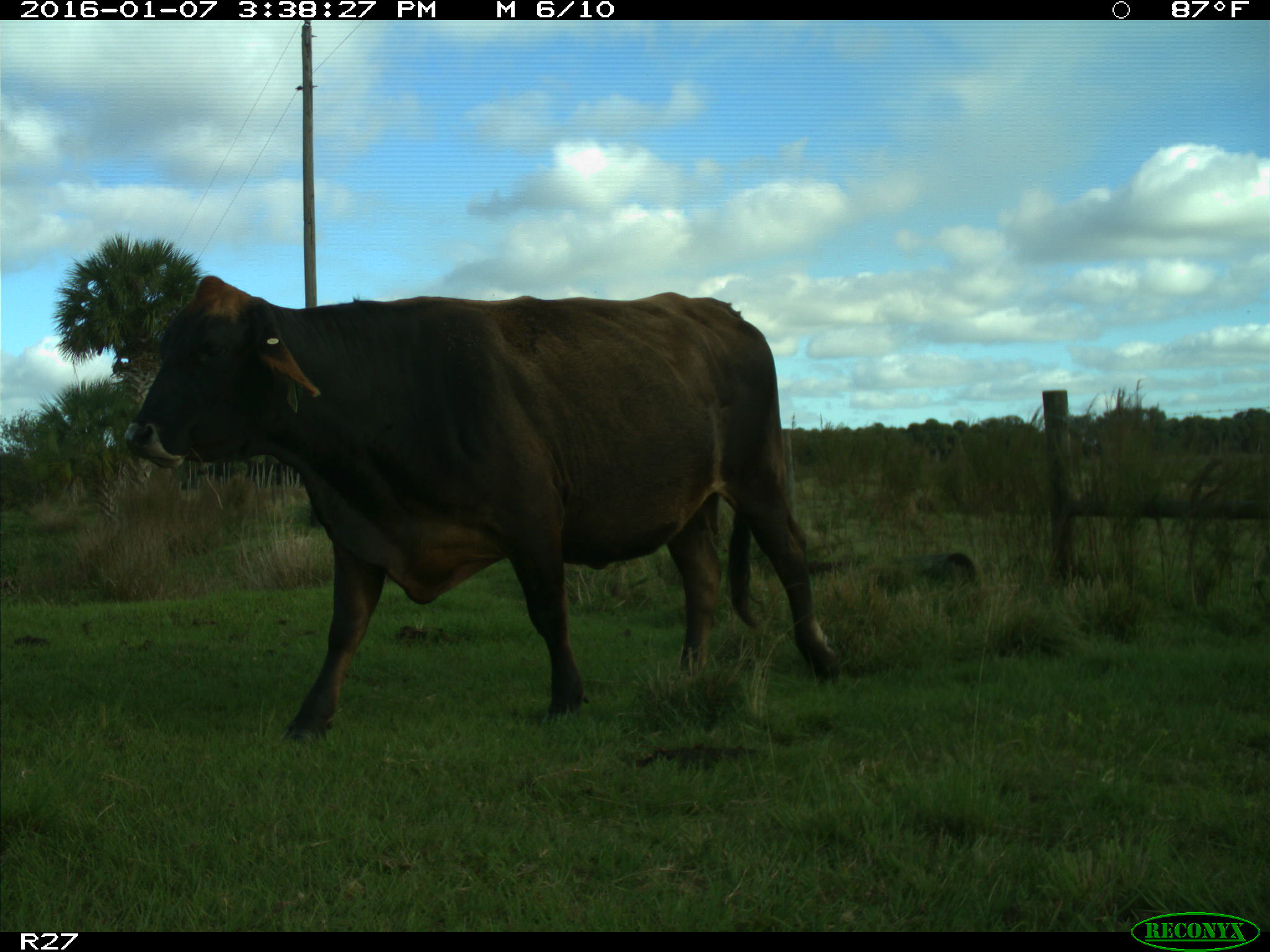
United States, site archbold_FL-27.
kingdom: Animalia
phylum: Chordata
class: Mammalia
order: Artiodactyla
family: Bovidae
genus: Bos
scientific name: Bos taurus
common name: domestic cow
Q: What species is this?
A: Bos taurus (domestic cow).